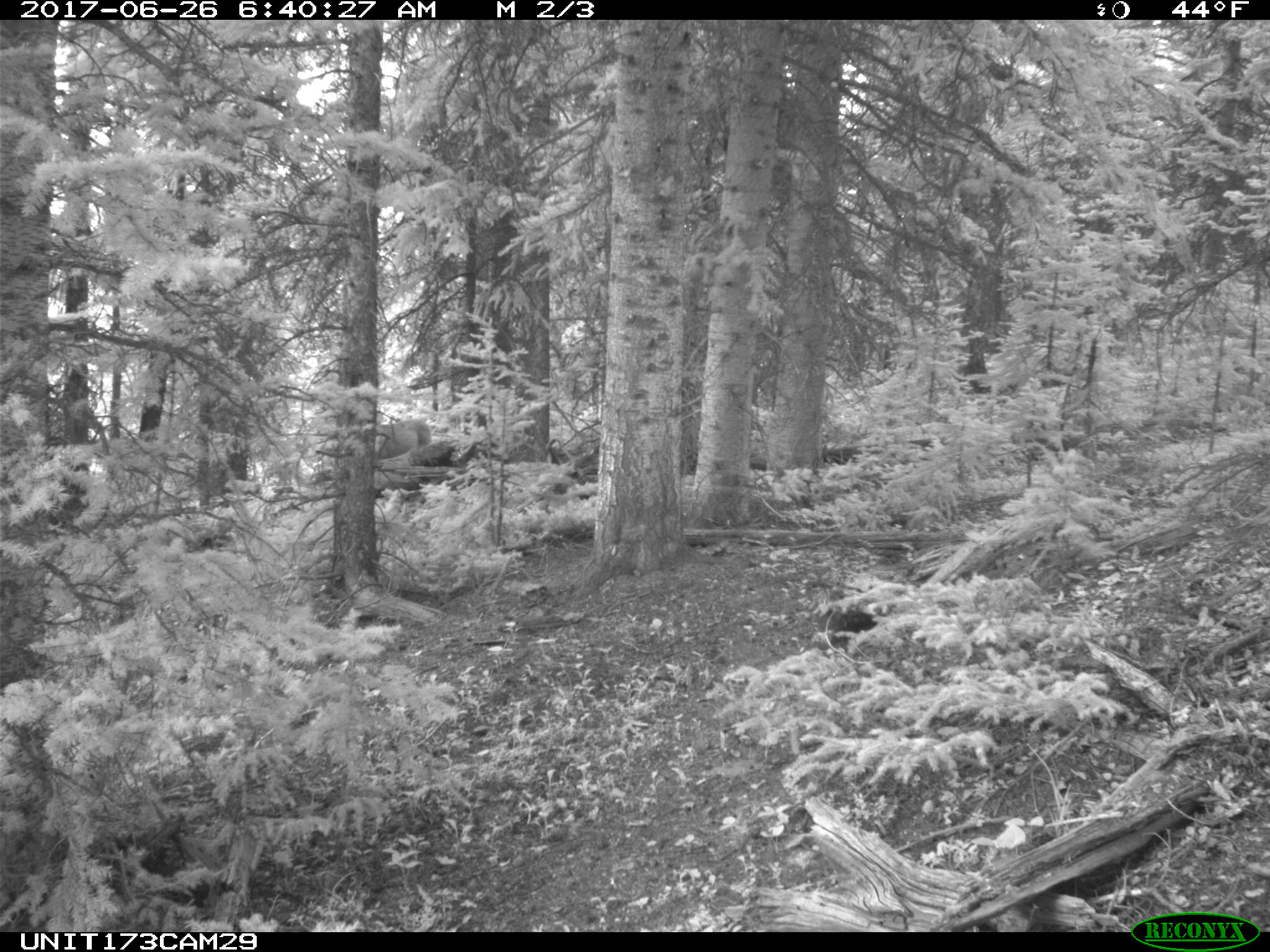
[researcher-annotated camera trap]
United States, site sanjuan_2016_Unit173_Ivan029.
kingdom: Animalia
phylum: Chordata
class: Mammalia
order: Artiodactyla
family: Cervidae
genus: Odocoileus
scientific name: Odocoileus hemionus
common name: mule deer